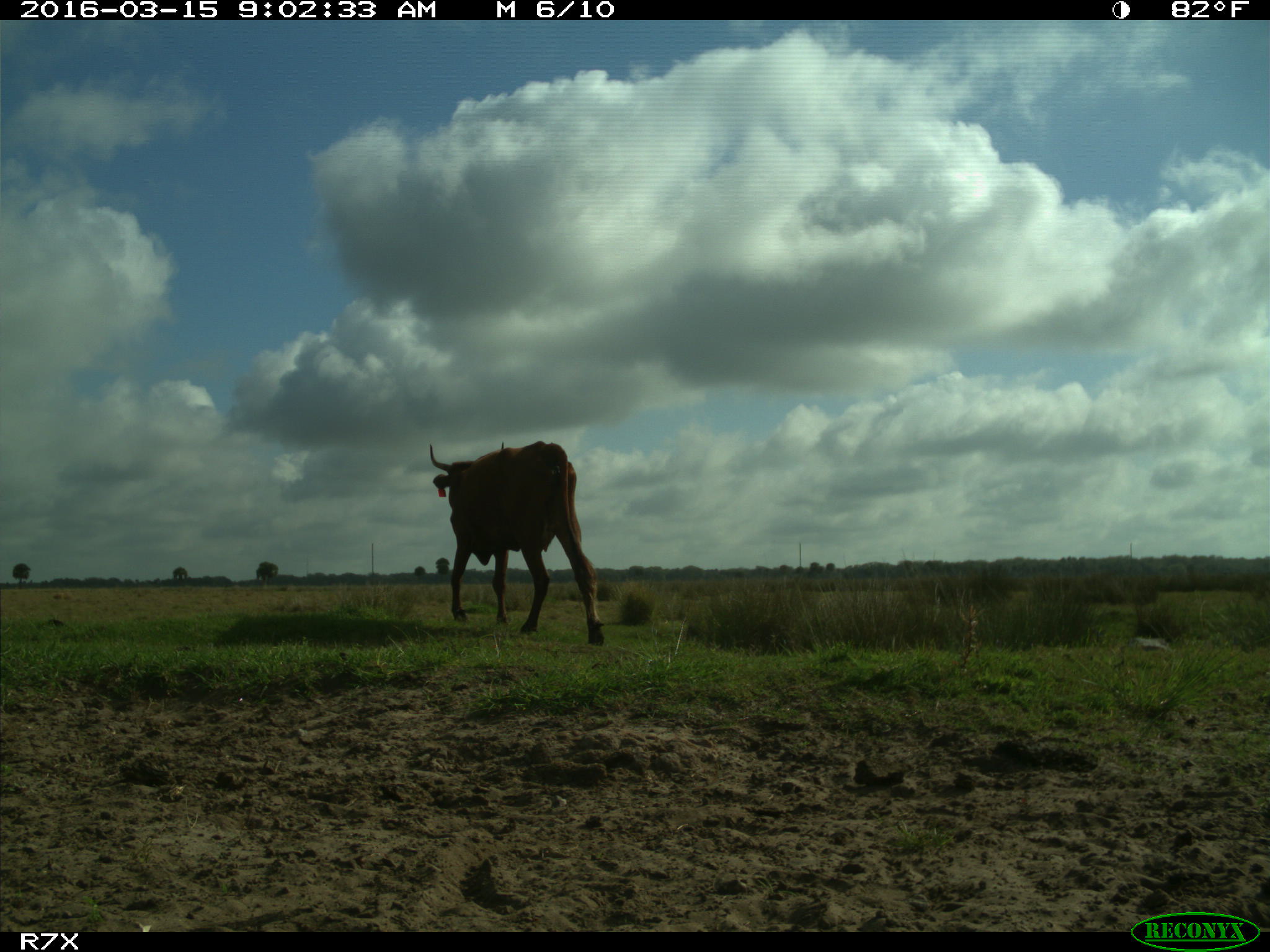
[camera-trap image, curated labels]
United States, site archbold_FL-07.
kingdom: Animalia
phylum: Chordata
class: Mammalia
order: Artiodactyla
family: Bovidae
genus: Bos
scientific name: Bos taurus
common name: domestic cow